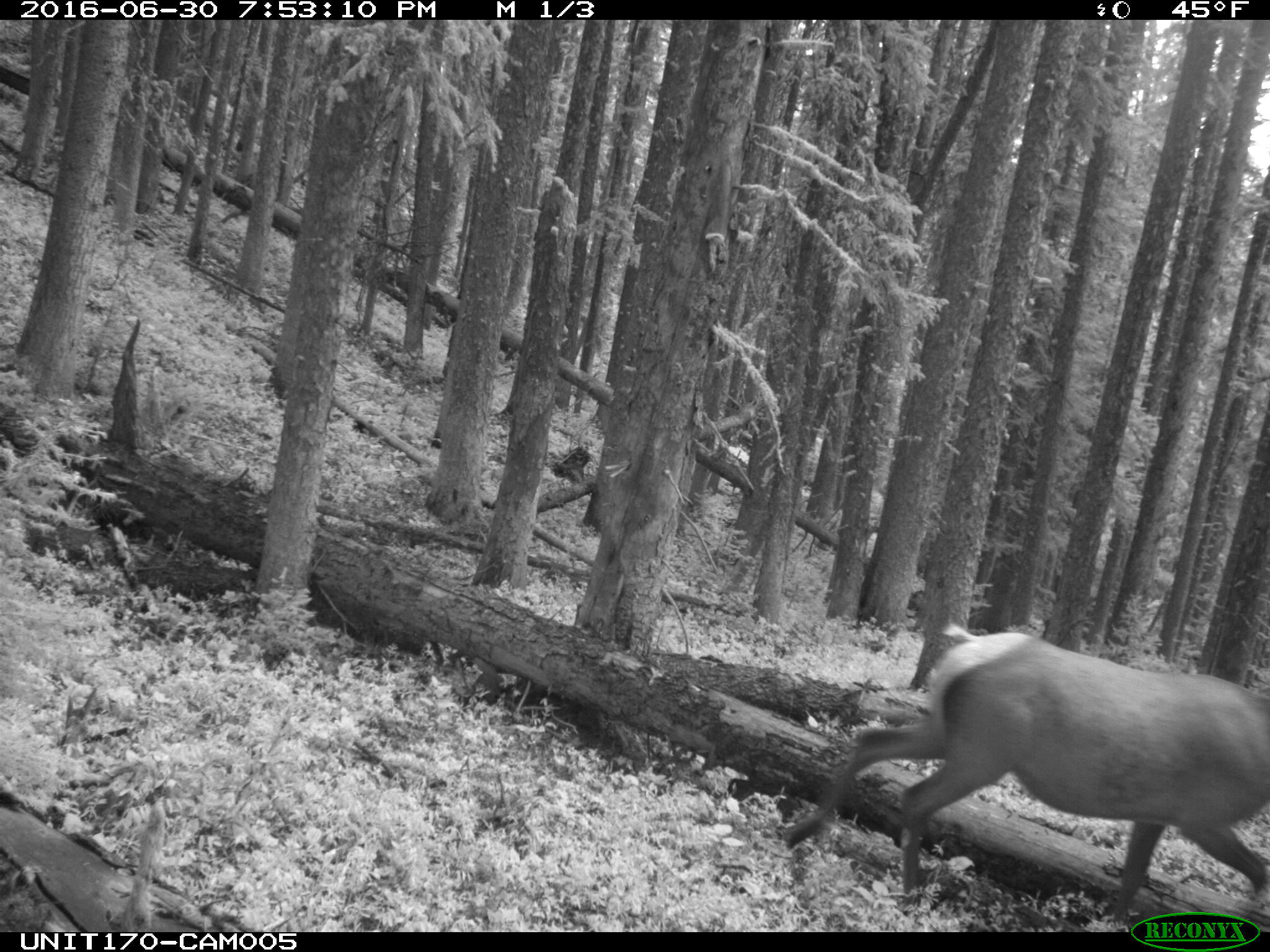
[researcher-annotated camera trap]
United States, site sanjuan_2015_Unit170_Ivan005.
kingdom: Animalia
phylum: Chordata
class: Mammalia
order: Artiodactyla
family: Cervidae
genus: Cervus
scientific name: Cervus elaphus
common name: red deer